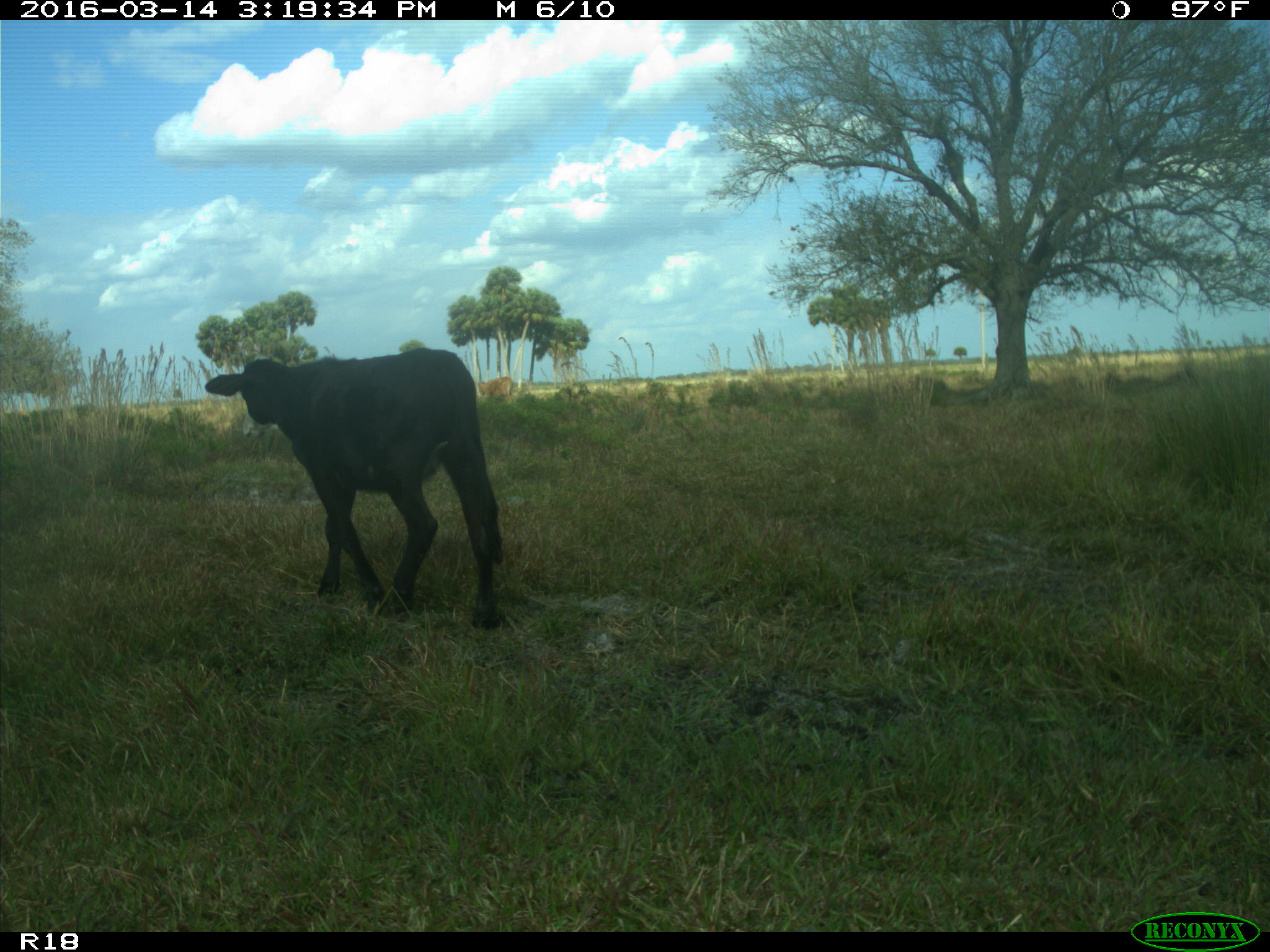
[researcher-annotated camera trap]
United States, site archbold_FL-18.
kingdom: Animalia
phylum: Chordata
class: Mammalia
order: Artiodactyla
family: Bovidae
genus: Bos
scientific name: Bos taurus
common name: domestic cow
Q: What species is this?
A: Bos taurus (domestic cow).